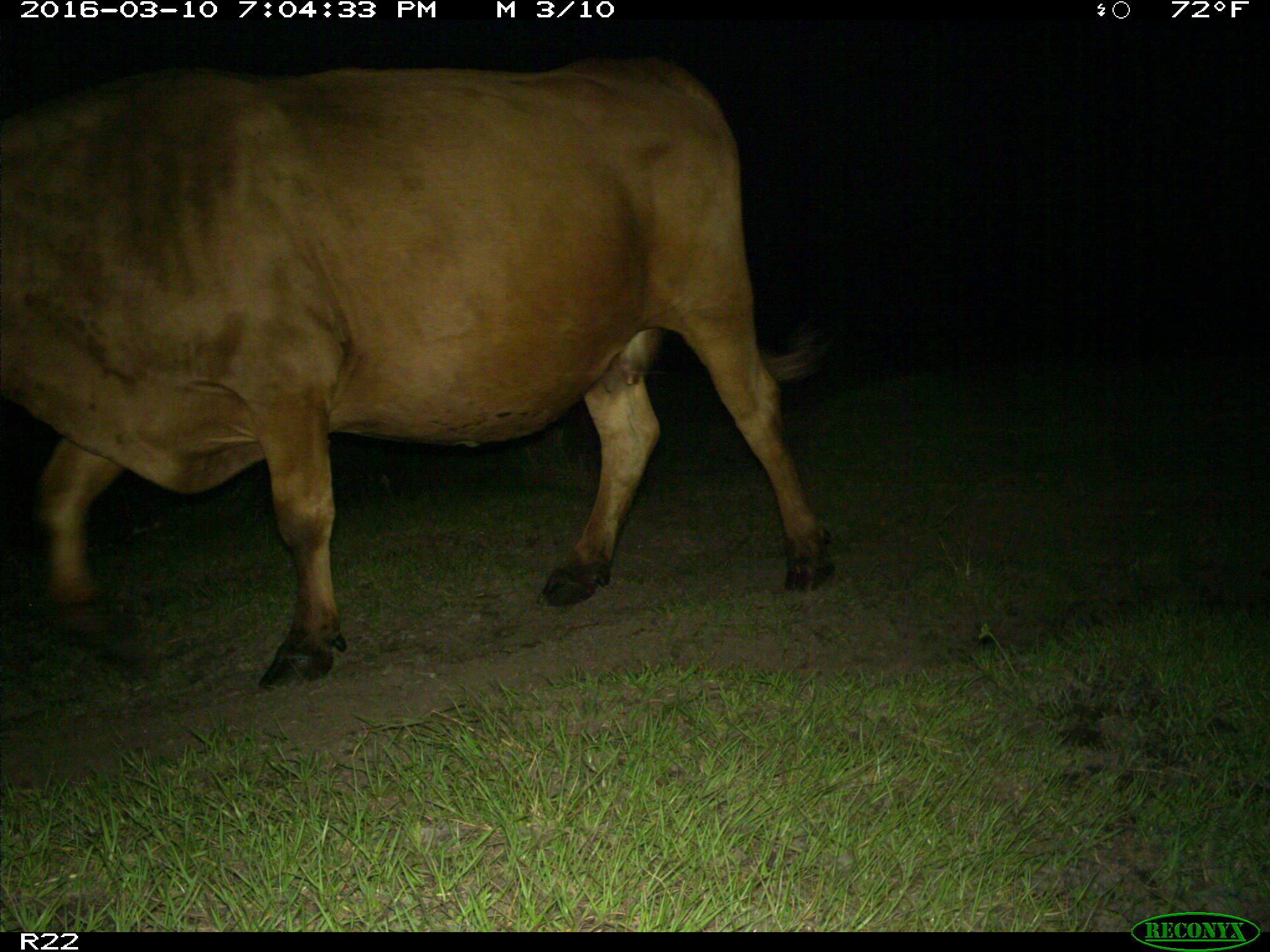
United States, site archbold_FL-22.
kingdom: Animalia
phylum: Chordata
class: Mammalia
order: Artiodactyla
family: Bovidae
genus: Bos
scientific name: Bos taurus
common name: domestic cow